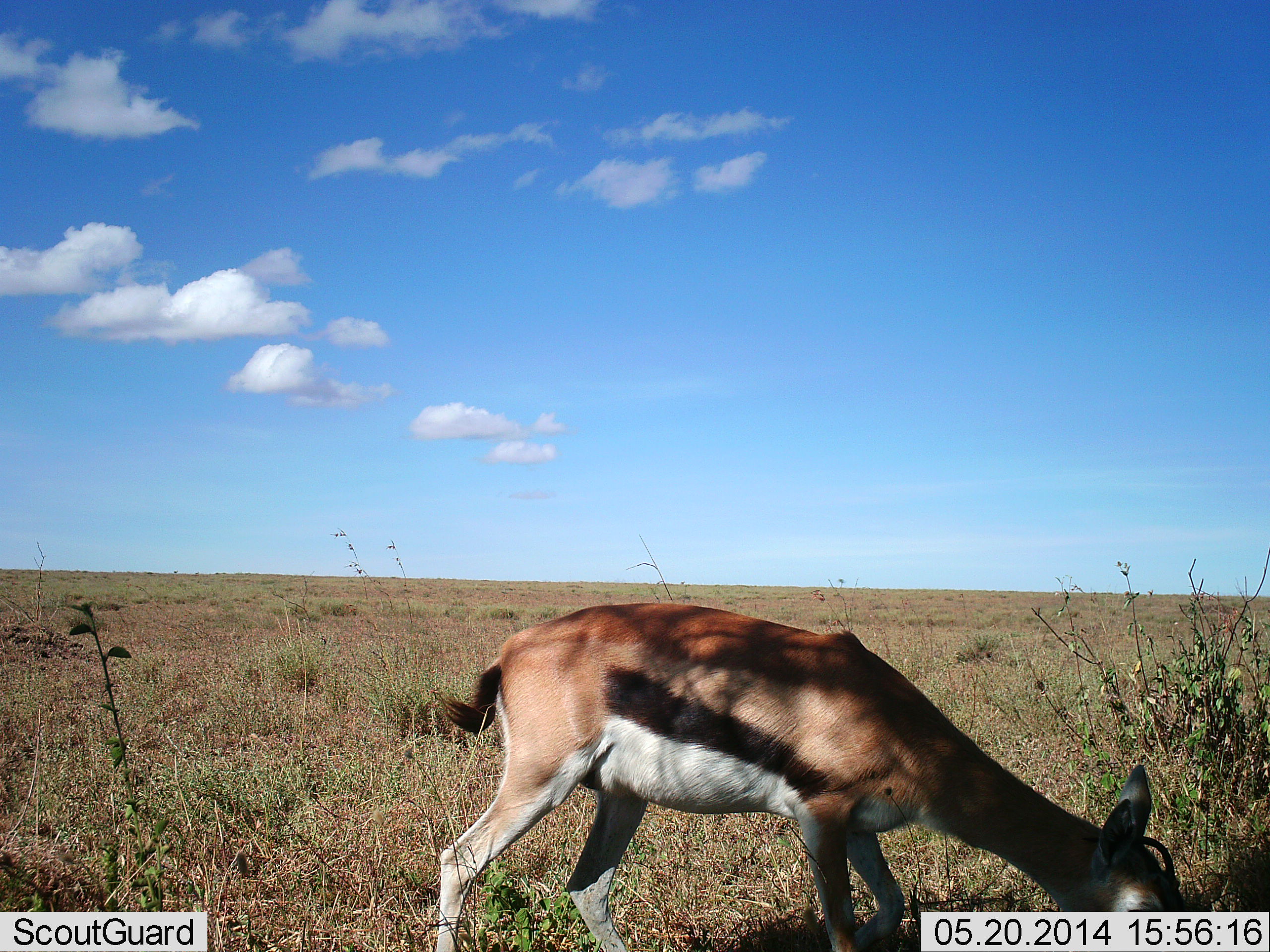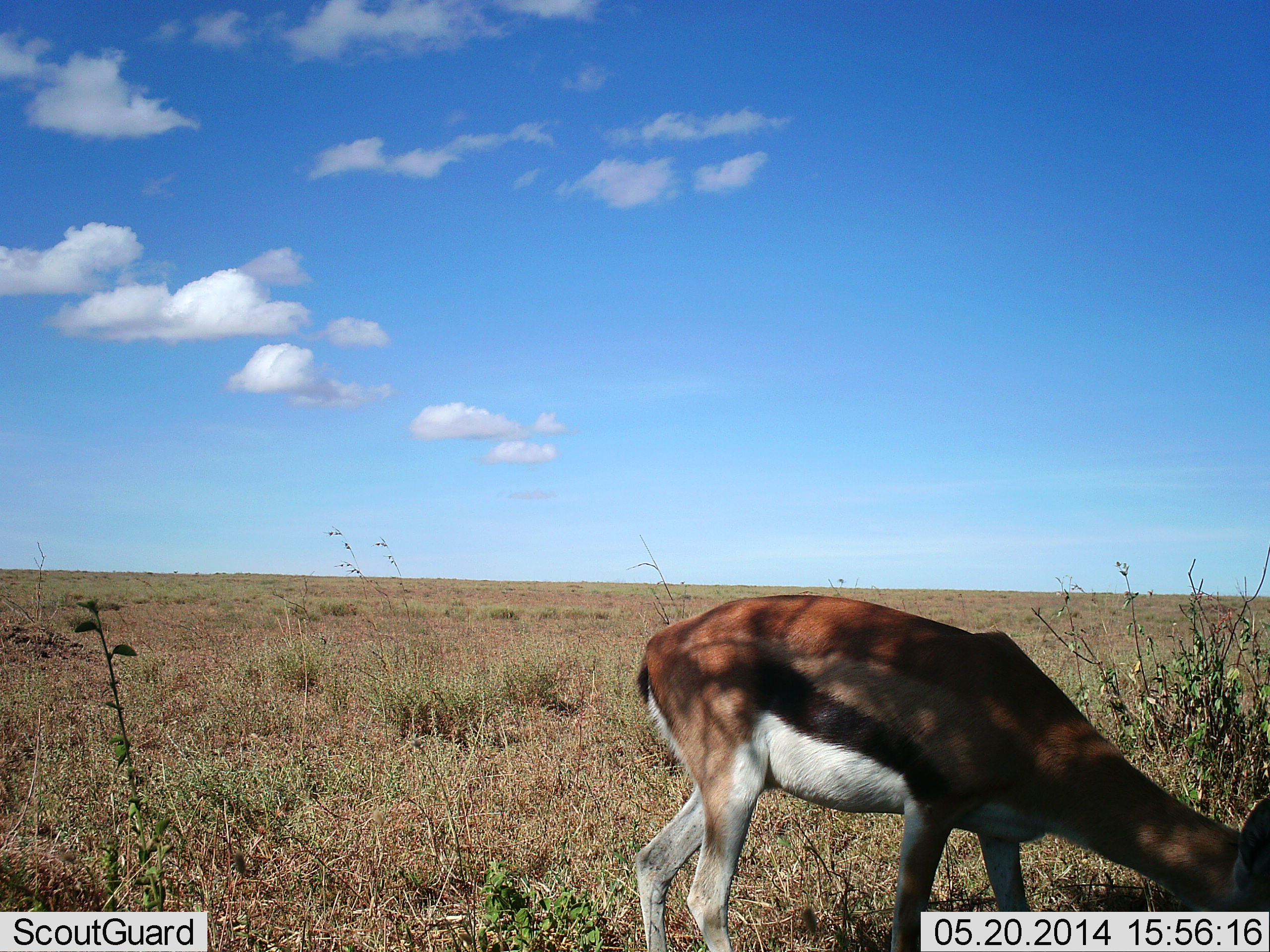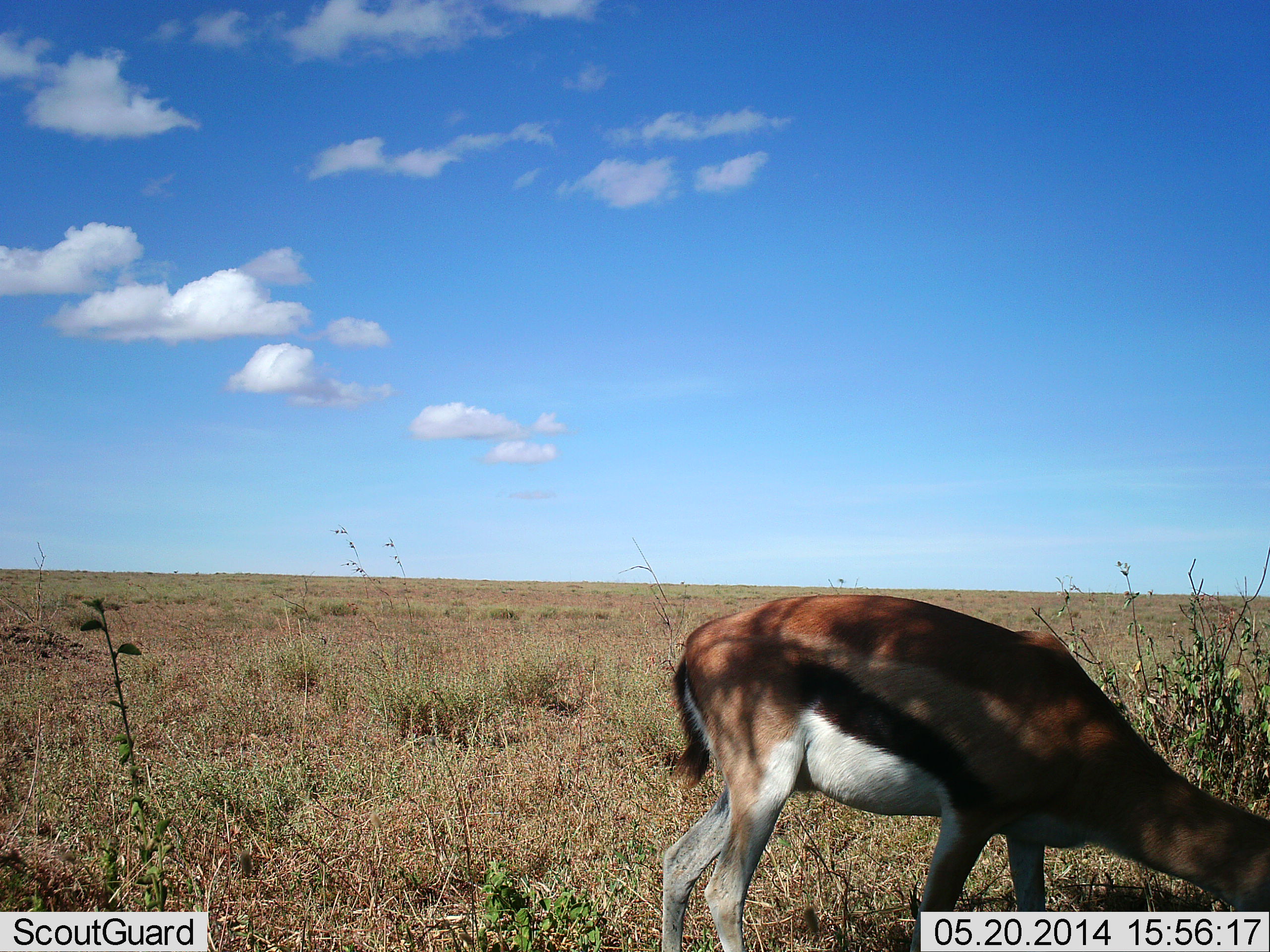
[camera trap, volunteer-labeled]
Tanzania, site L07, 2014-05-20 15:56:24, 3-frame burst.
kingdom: Animalia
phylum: Chordata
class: Mammalia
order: Artiodactyla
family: Bovidae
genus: Eudorcas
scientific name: Eudorcas thomsonii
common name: thomson's gazelle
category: gazellethomsons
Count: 1.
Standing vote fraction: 10%.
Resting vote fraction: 0%.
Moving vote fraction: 20%.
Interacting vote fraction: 0%.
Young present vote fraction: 0%.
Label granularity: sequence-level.